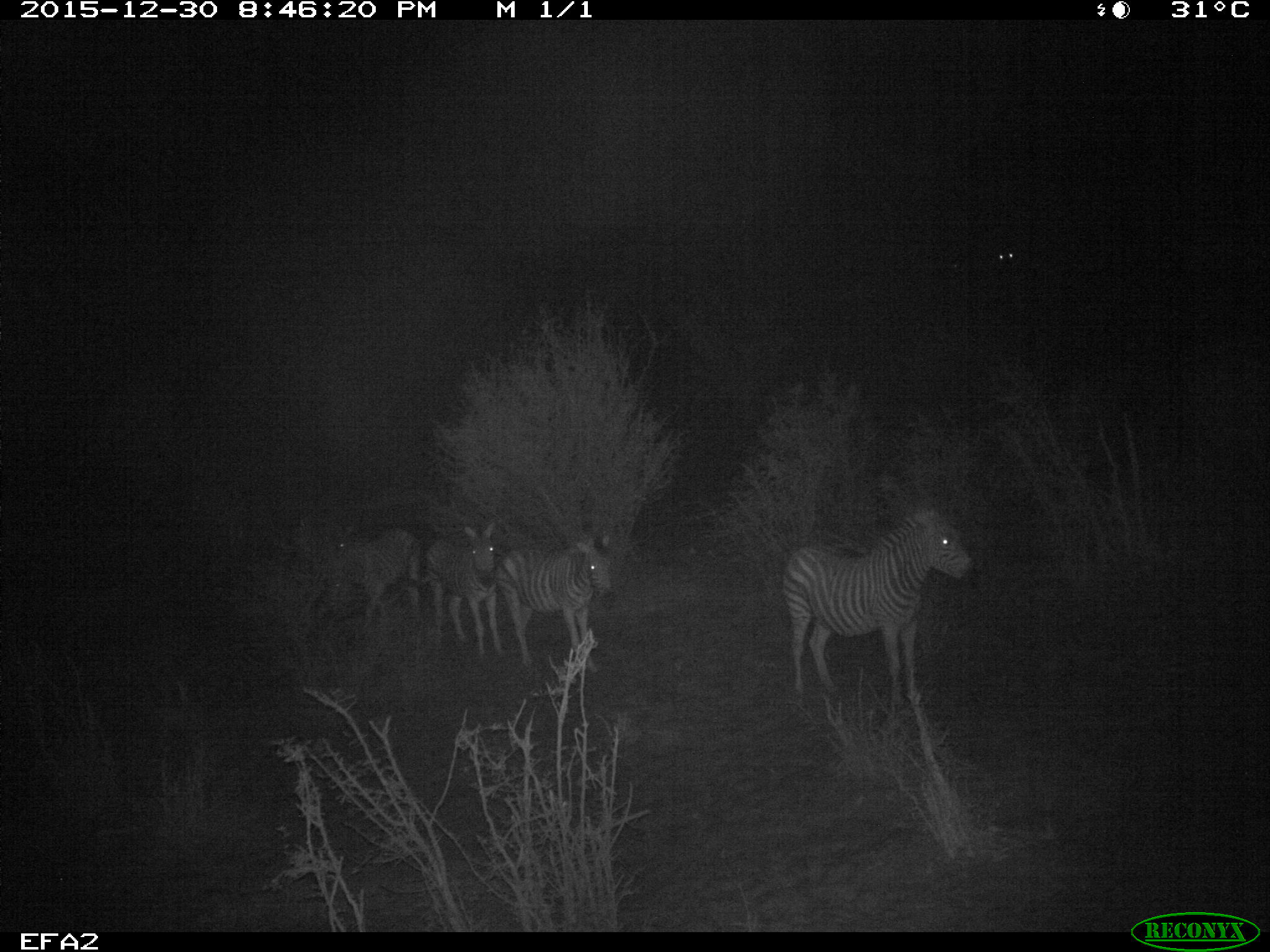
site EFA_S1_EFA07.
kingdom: Animalia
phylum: Chordata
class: Mammalia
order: Perissodactyla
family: Equidae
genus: Equus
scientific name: Equus quagga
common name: plains zebra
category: zebraplains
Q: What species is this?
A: Zebraplains (plains zebra) (Equus quagga).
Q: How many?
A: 5.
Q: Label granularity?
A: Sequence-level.